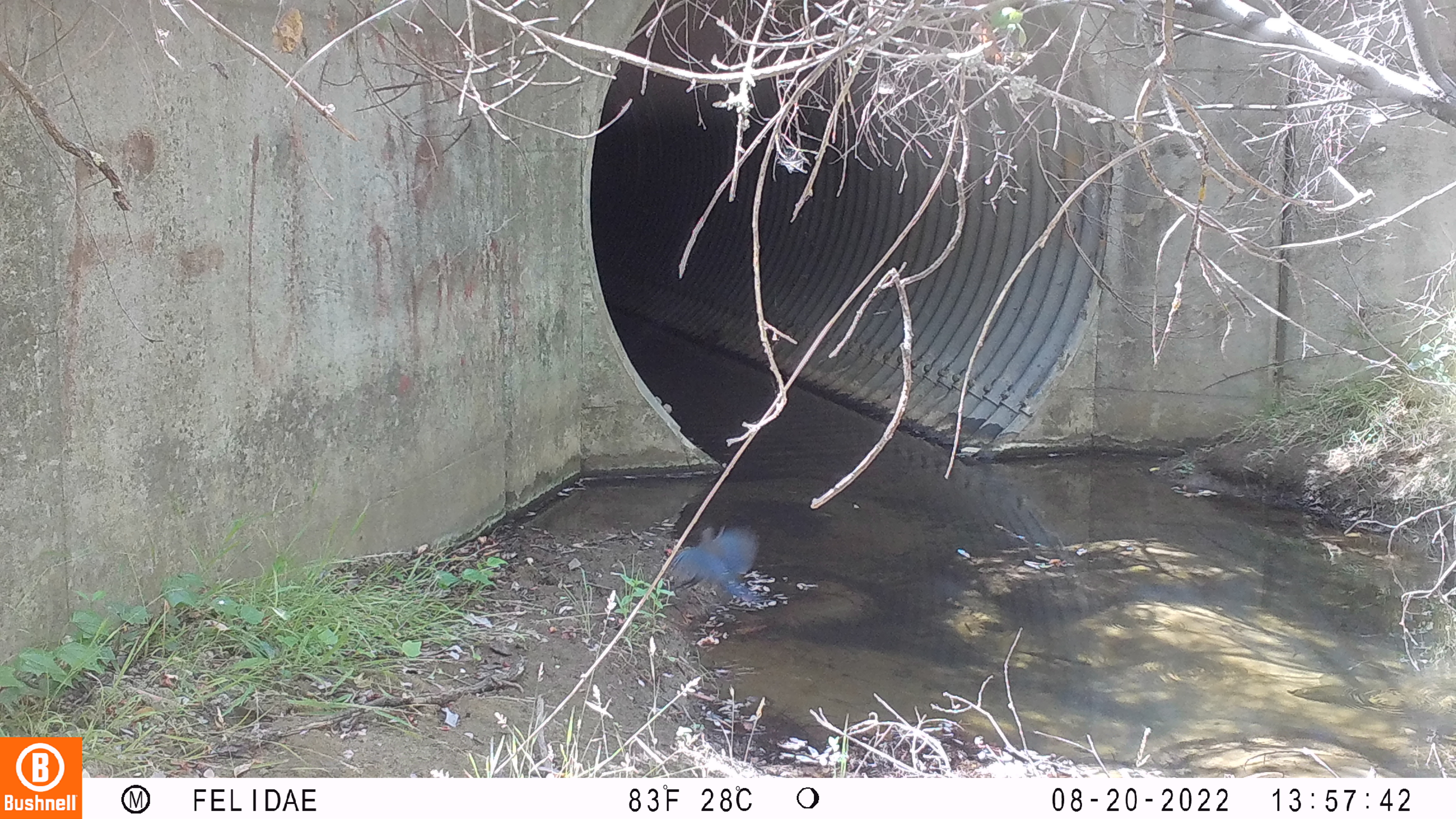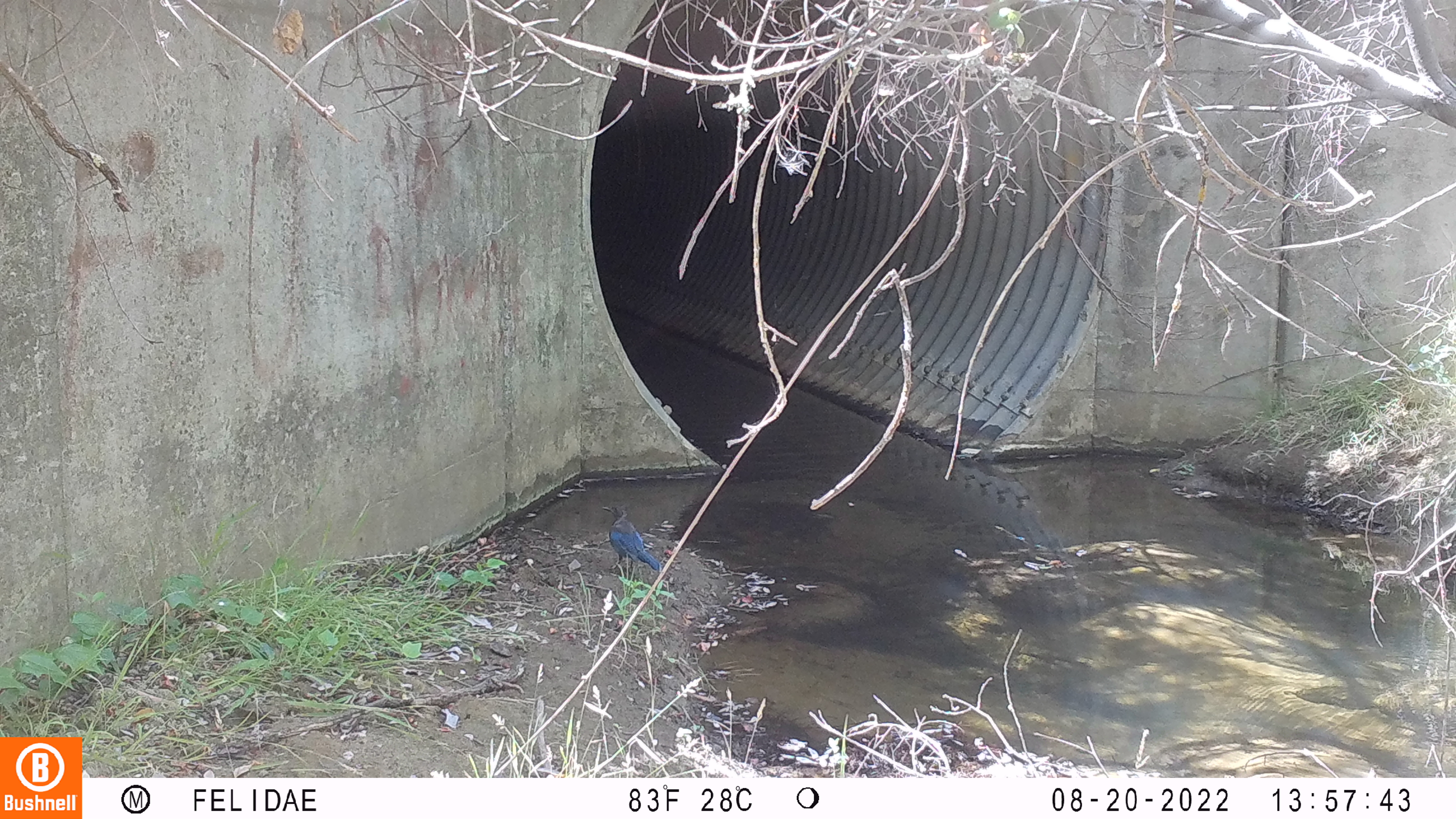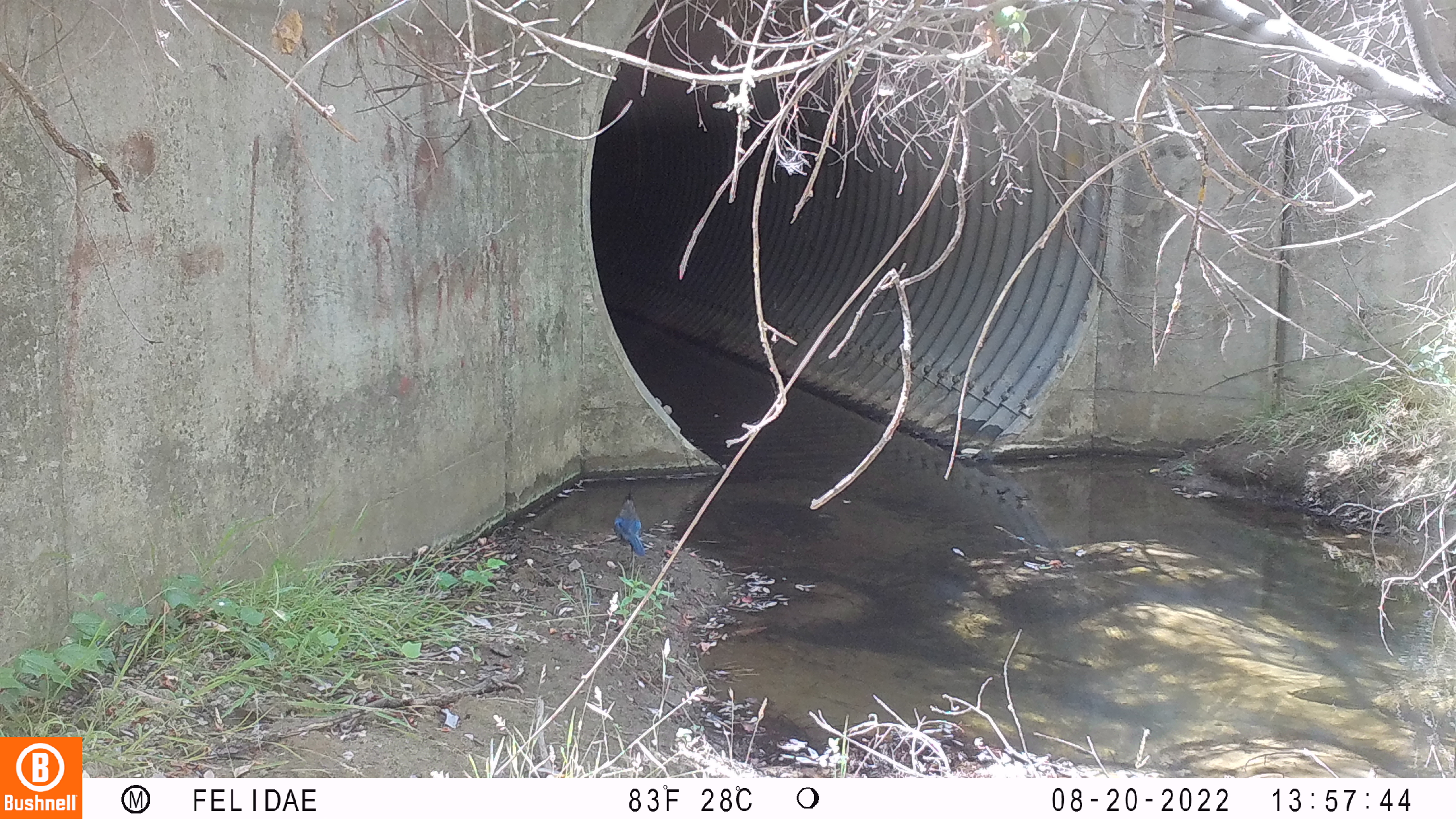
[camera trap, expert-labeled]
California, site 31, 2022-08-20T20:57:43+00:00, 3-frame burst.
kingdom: Animalia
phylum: Chordata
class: Aves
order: Passeriformes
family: Corvidae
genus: Cyanocitta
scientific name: Cyanocitta stelleri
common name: steller's jay